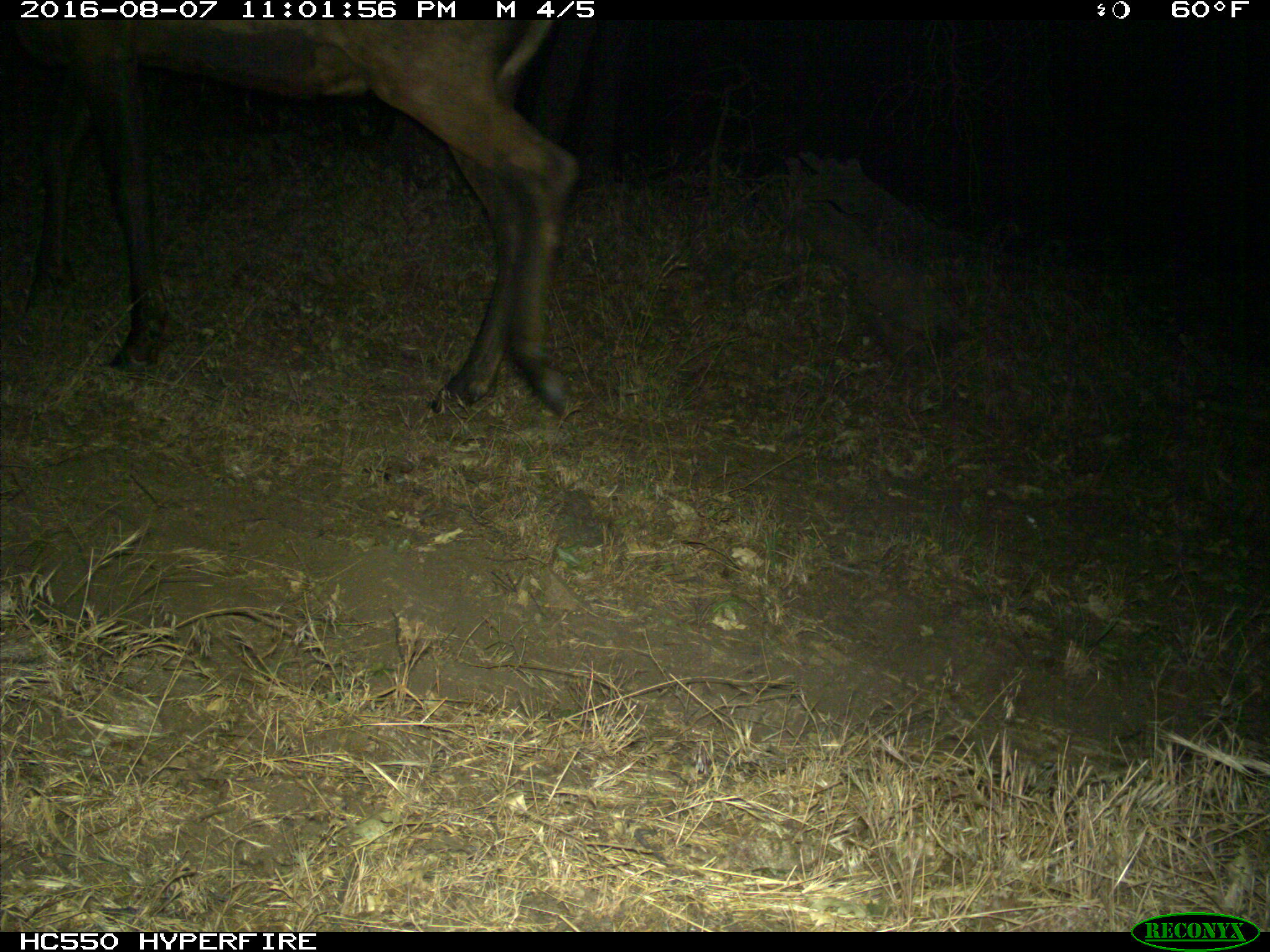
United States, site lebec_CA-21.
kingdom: Animalia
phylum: Chordata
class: Mammalia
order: Artiodactyla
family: Cervidae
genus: Cervus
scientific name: Cervus canadensis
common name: elk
Cervus canadensis (elk).